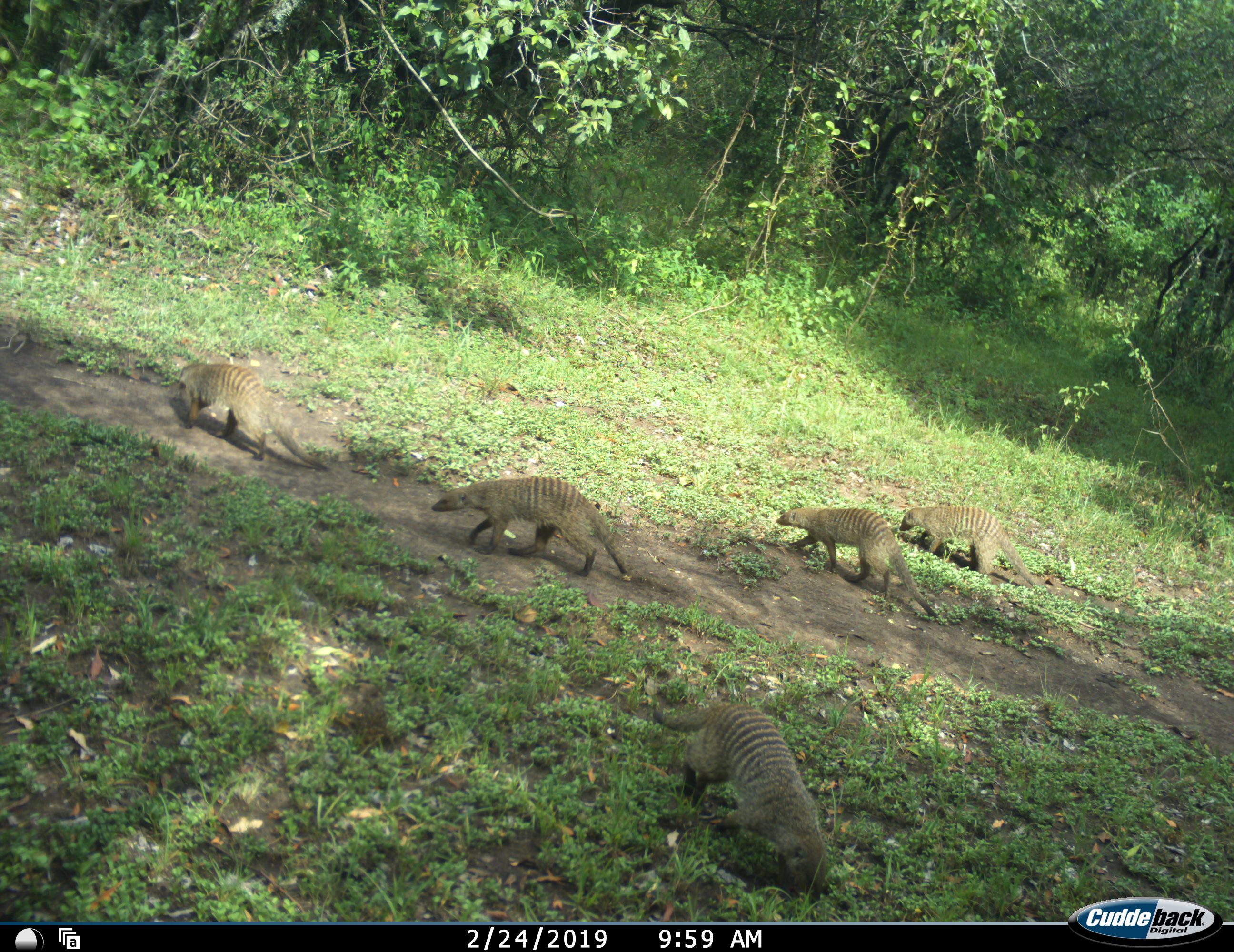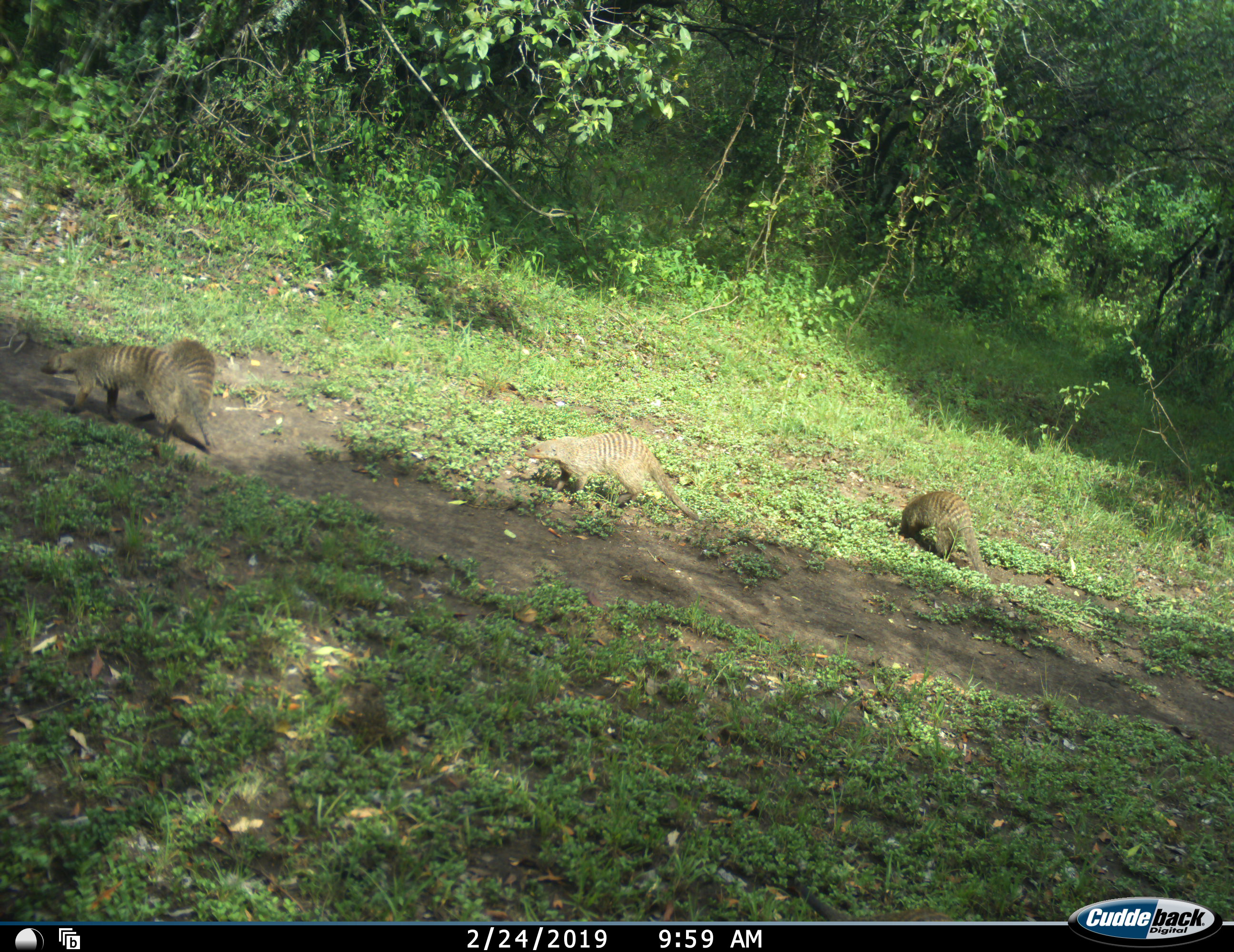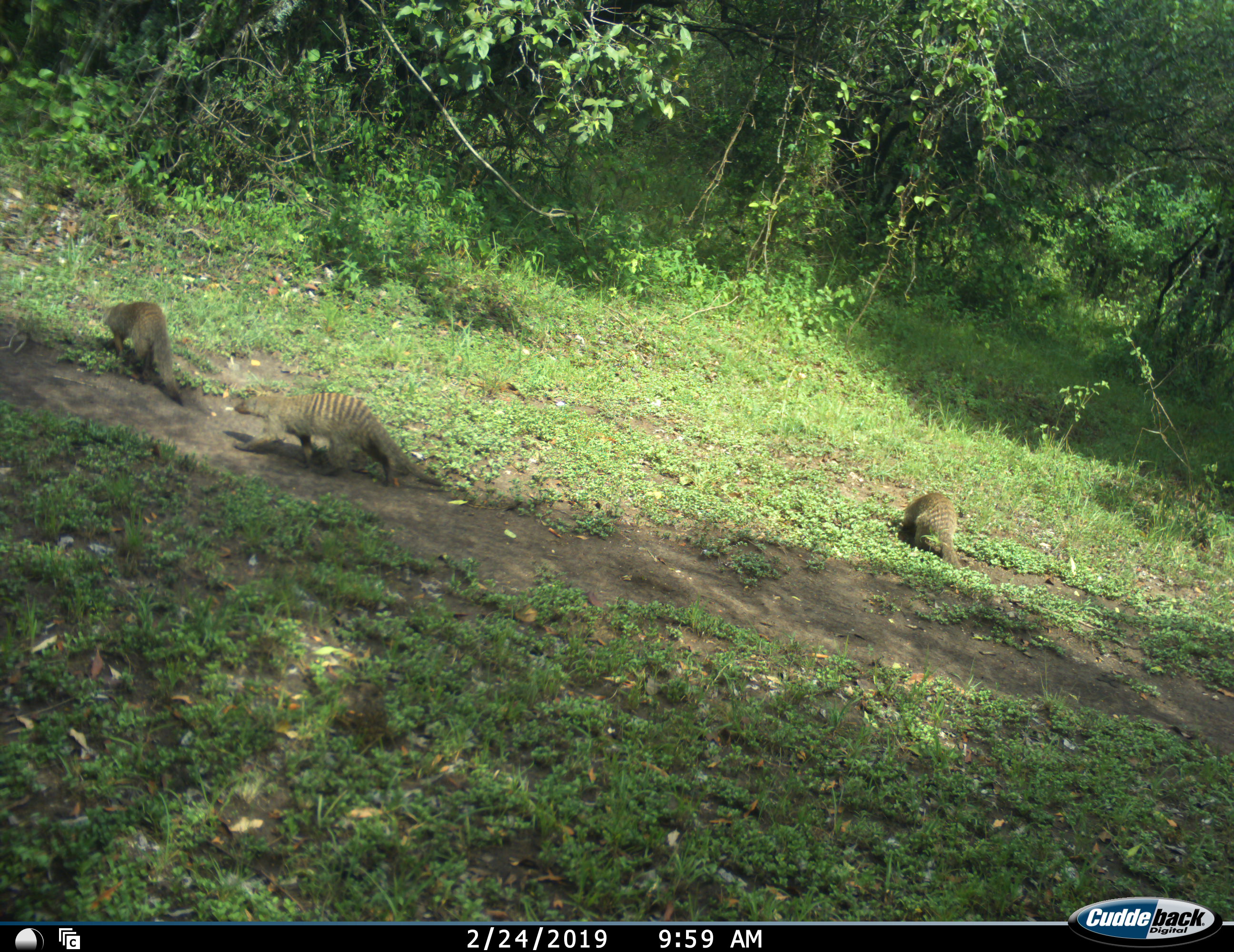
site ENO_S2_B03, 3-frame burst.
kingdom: Animalia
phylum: Chordata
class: Mammalia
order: Carnivora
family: Herpestidae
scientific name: Herpestidae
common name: mongoose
Mongoose (Herpestidae), count 5. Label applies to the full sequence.